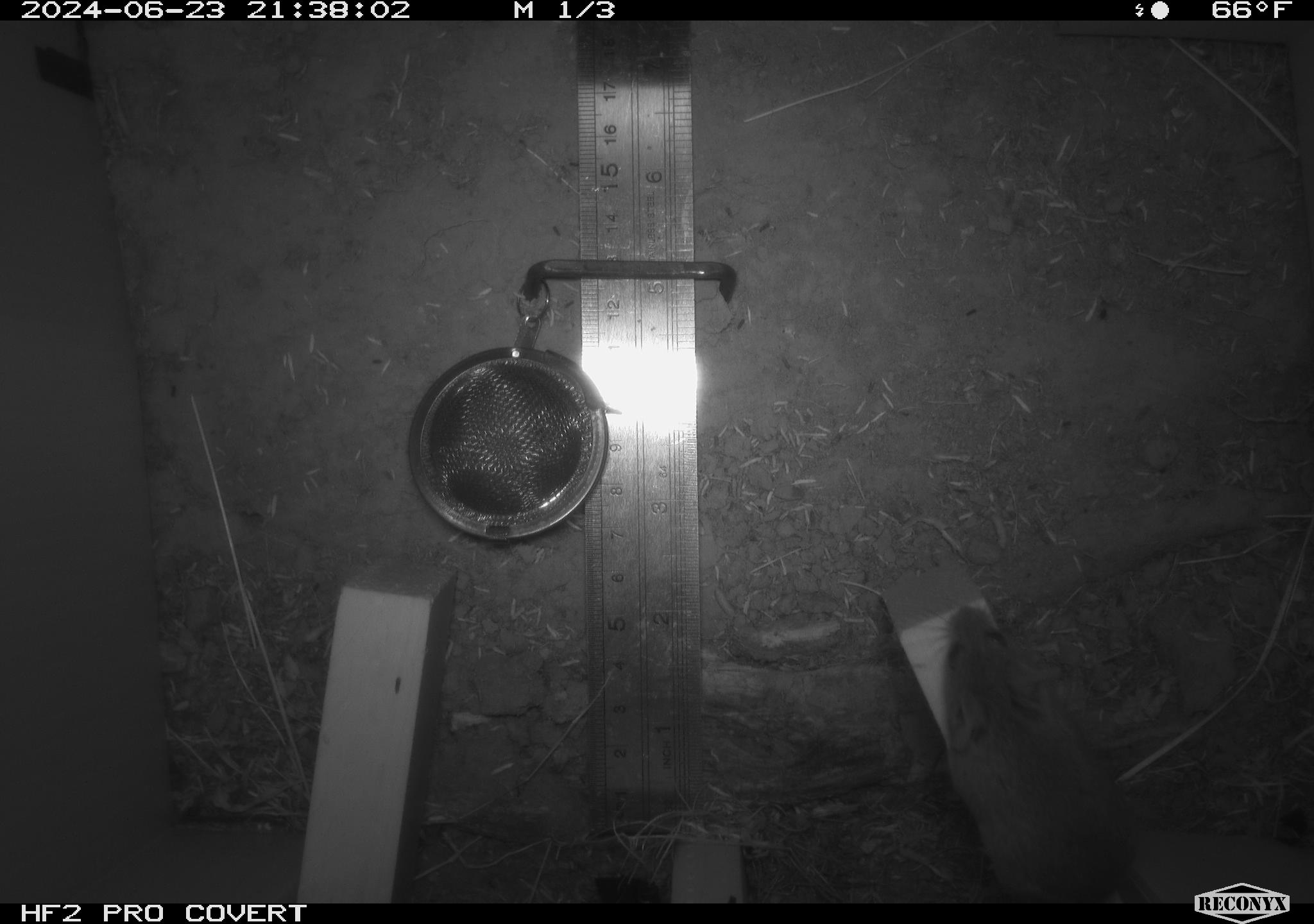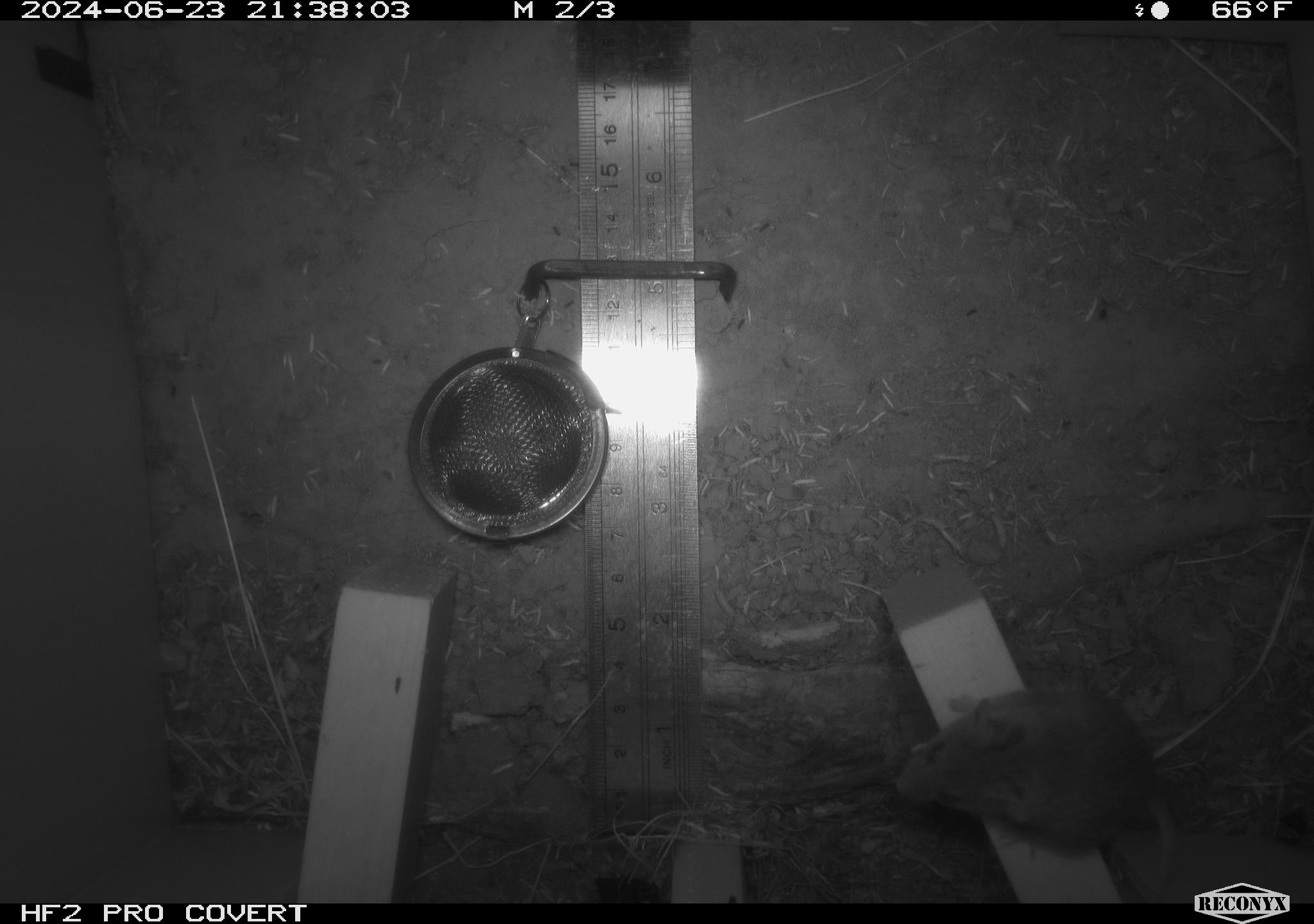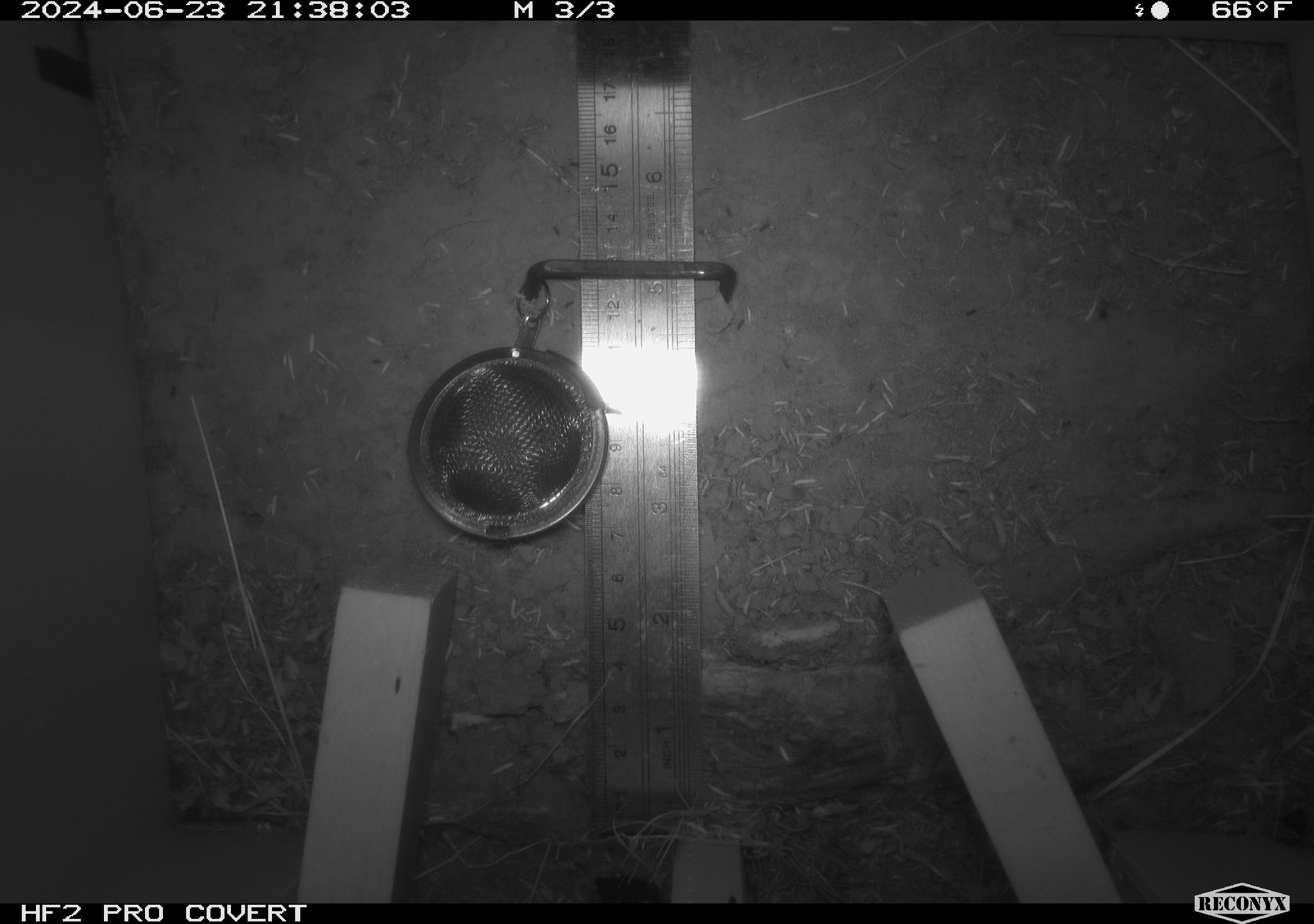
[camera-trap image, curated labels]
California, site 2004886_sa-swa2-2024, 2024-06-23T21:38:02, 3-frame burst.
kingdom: Animalia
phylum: Chordata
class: Mammalia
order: Rodentia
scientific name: Rodentia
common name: mouse species